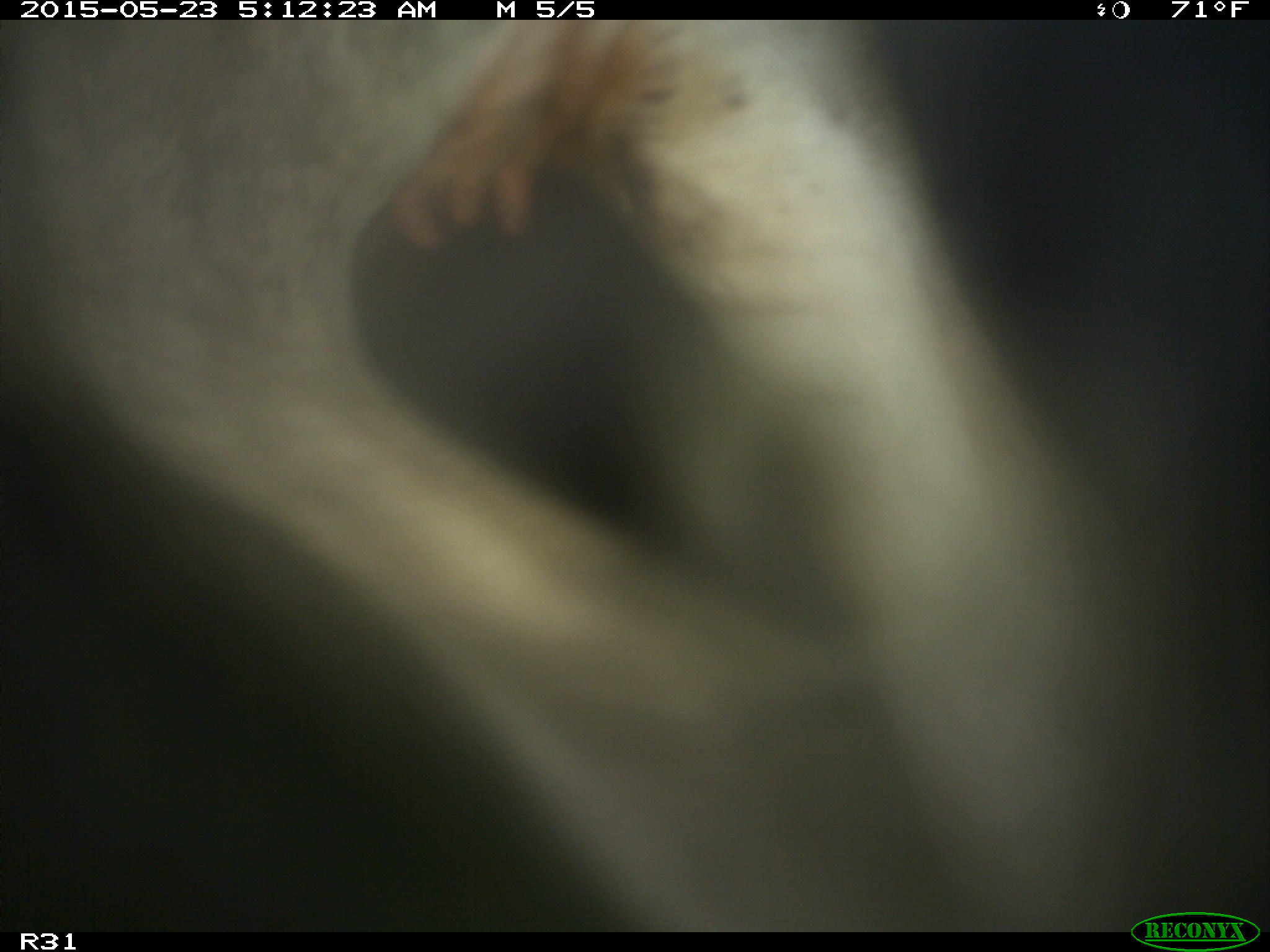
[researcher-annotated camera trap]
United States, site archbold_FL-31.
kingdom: Animalia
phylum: Chordata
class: Mammalia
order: Artiodactyla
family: Bovidae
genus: Bos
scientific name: Bos taurus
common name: domestic cow